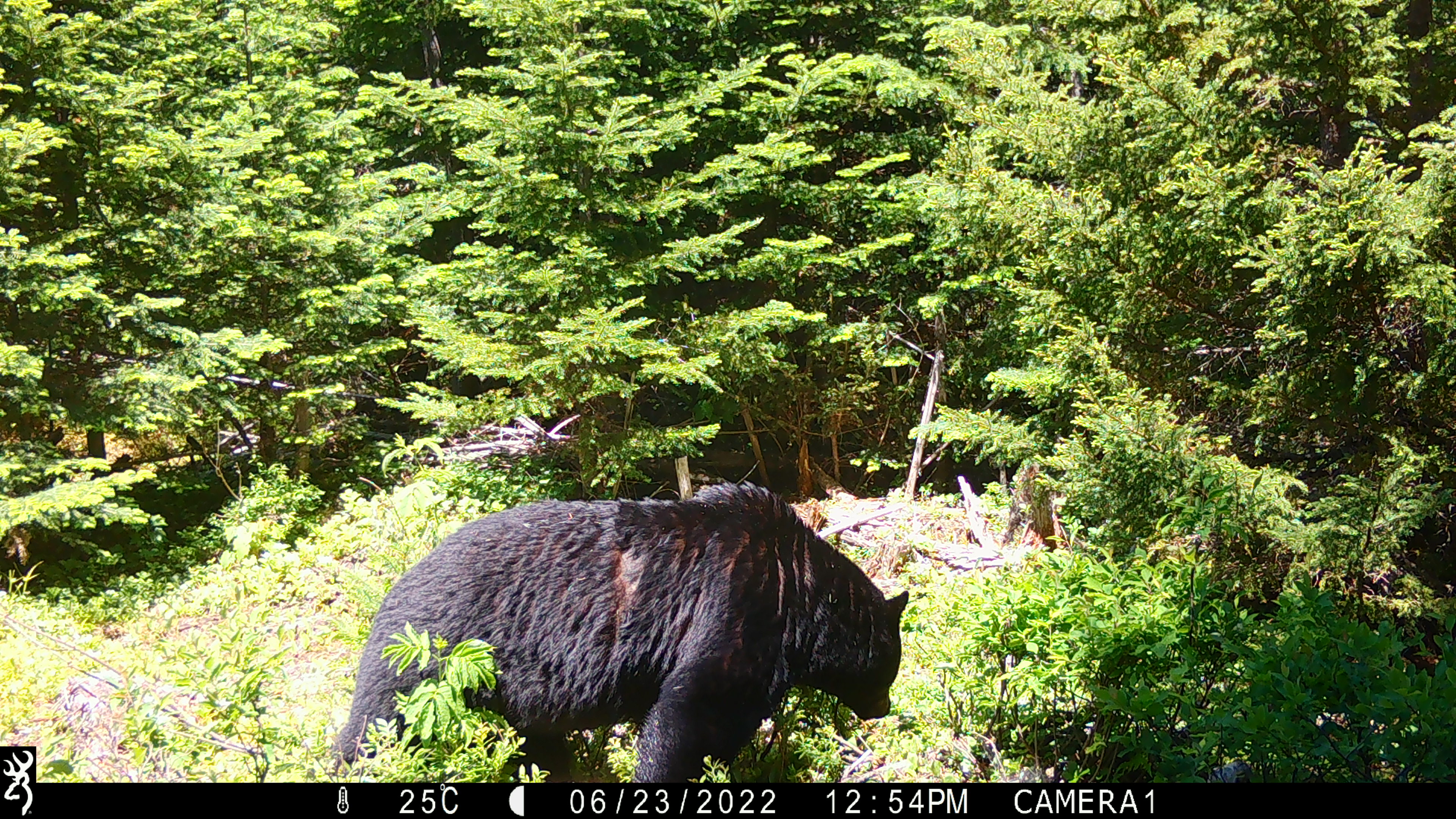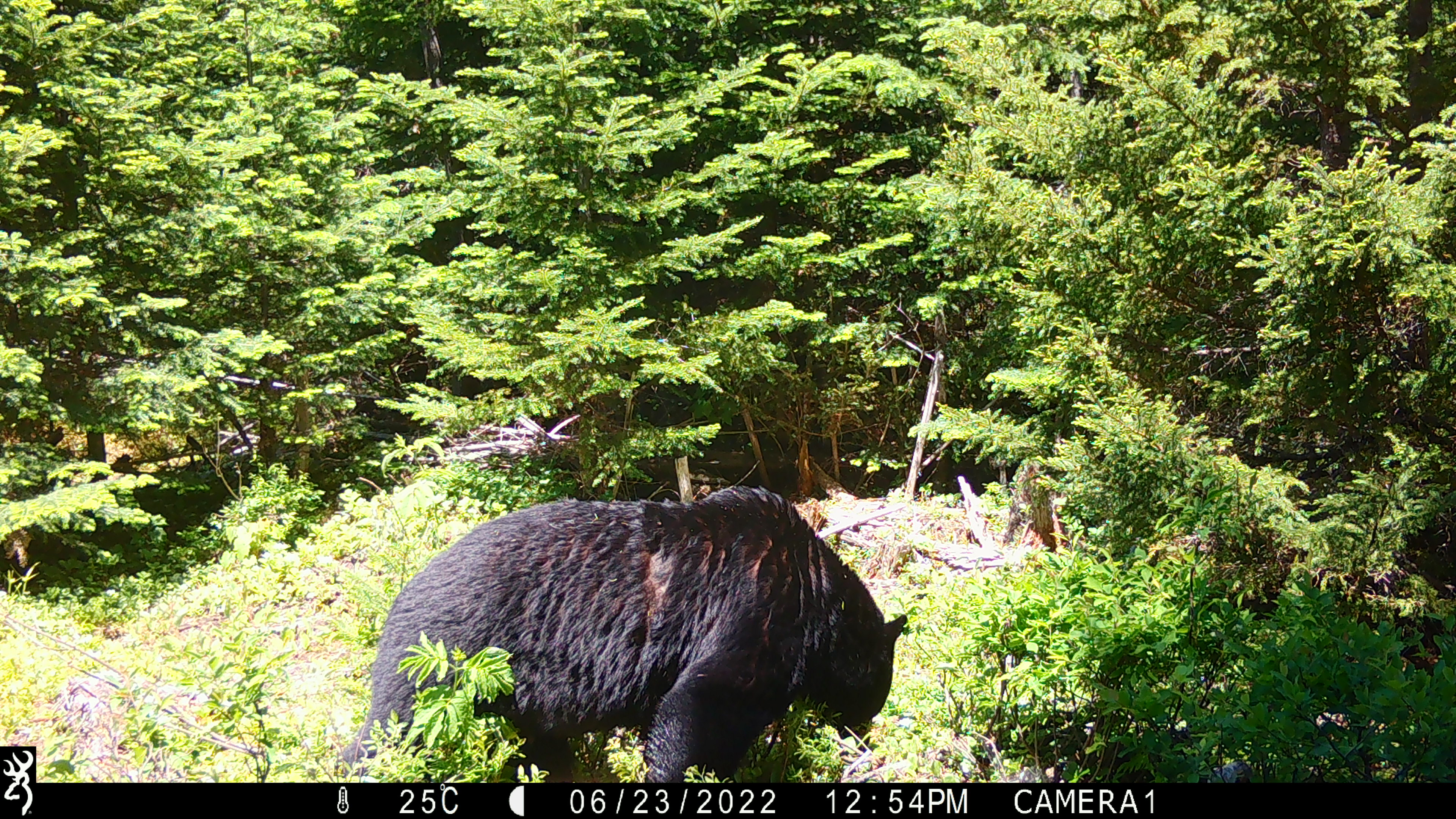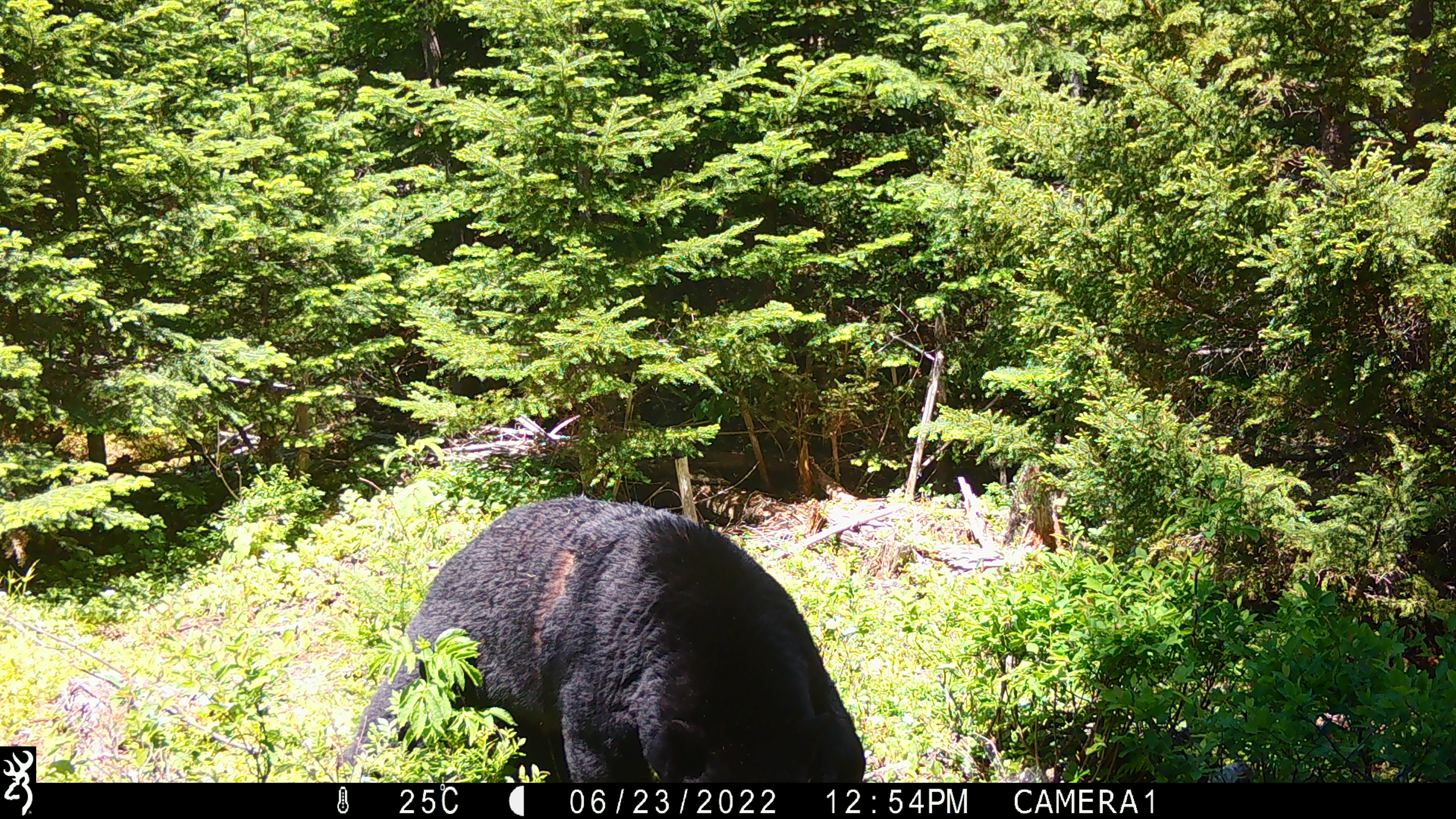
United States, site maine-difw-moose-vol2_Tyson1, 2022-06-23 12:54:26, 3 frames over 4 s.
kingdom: Animalia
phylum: Chordata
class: Mammalia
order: Carnivora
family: Ursidae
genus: Ursus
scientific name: Ursus americanus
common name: black bear